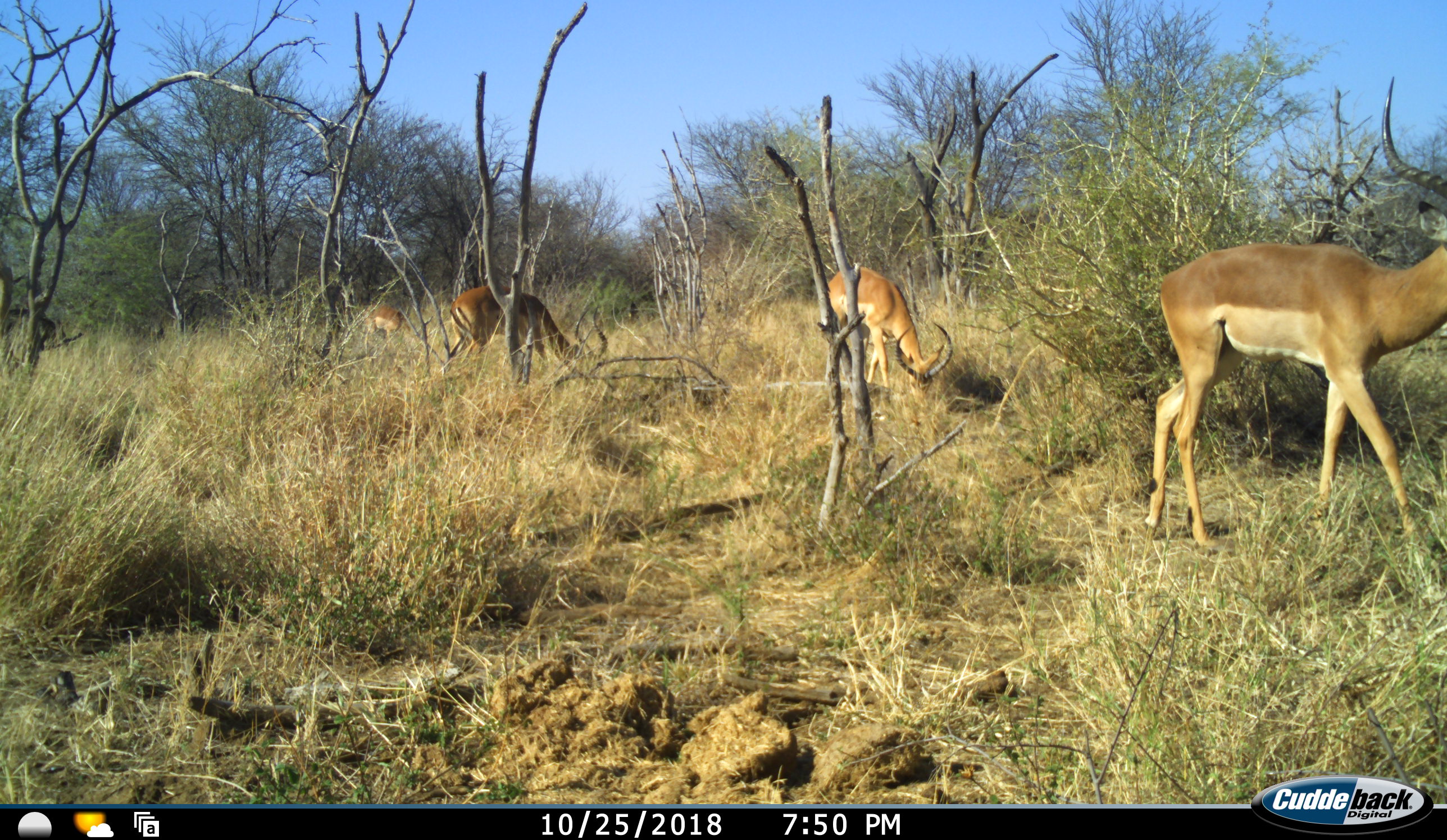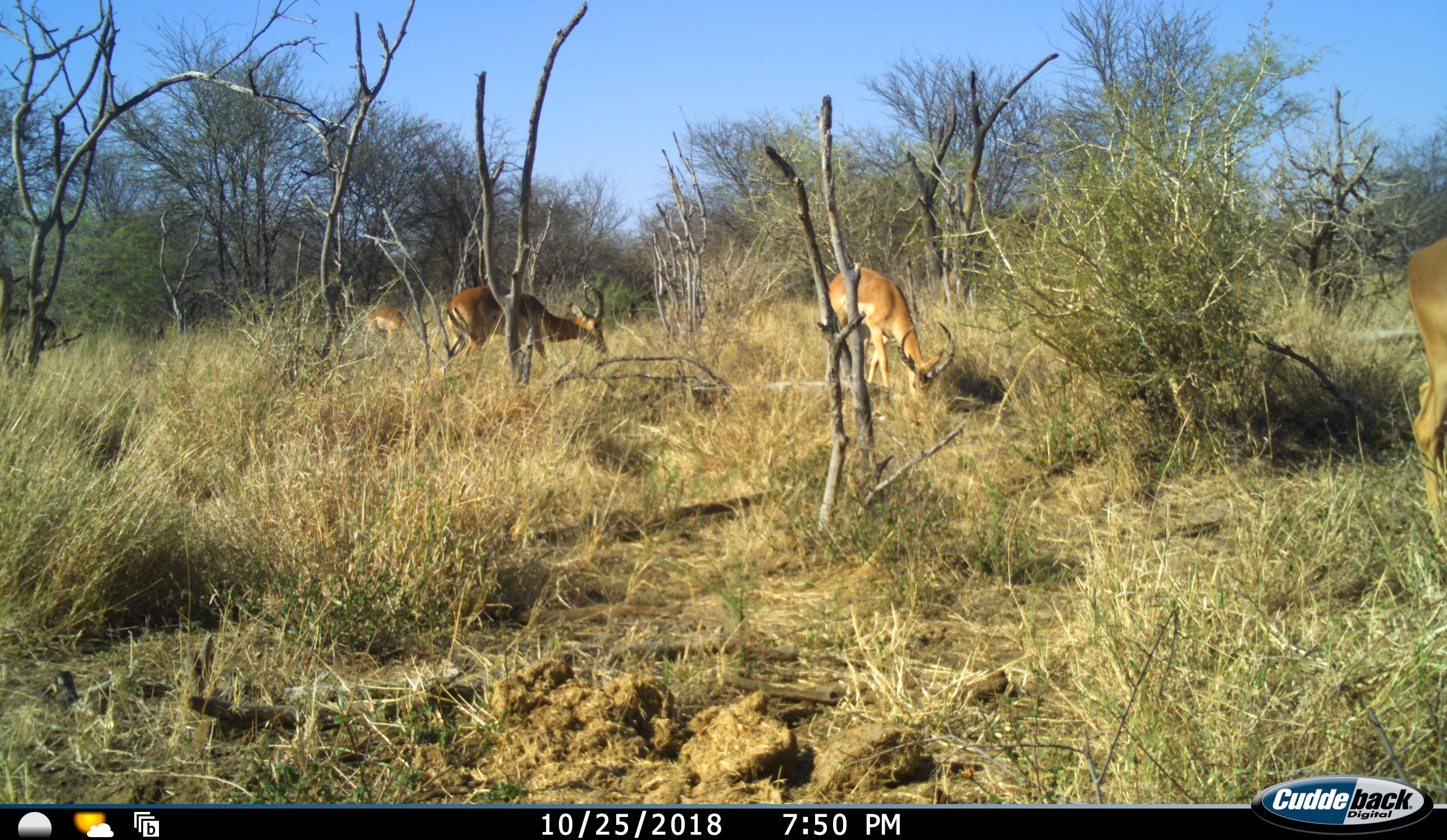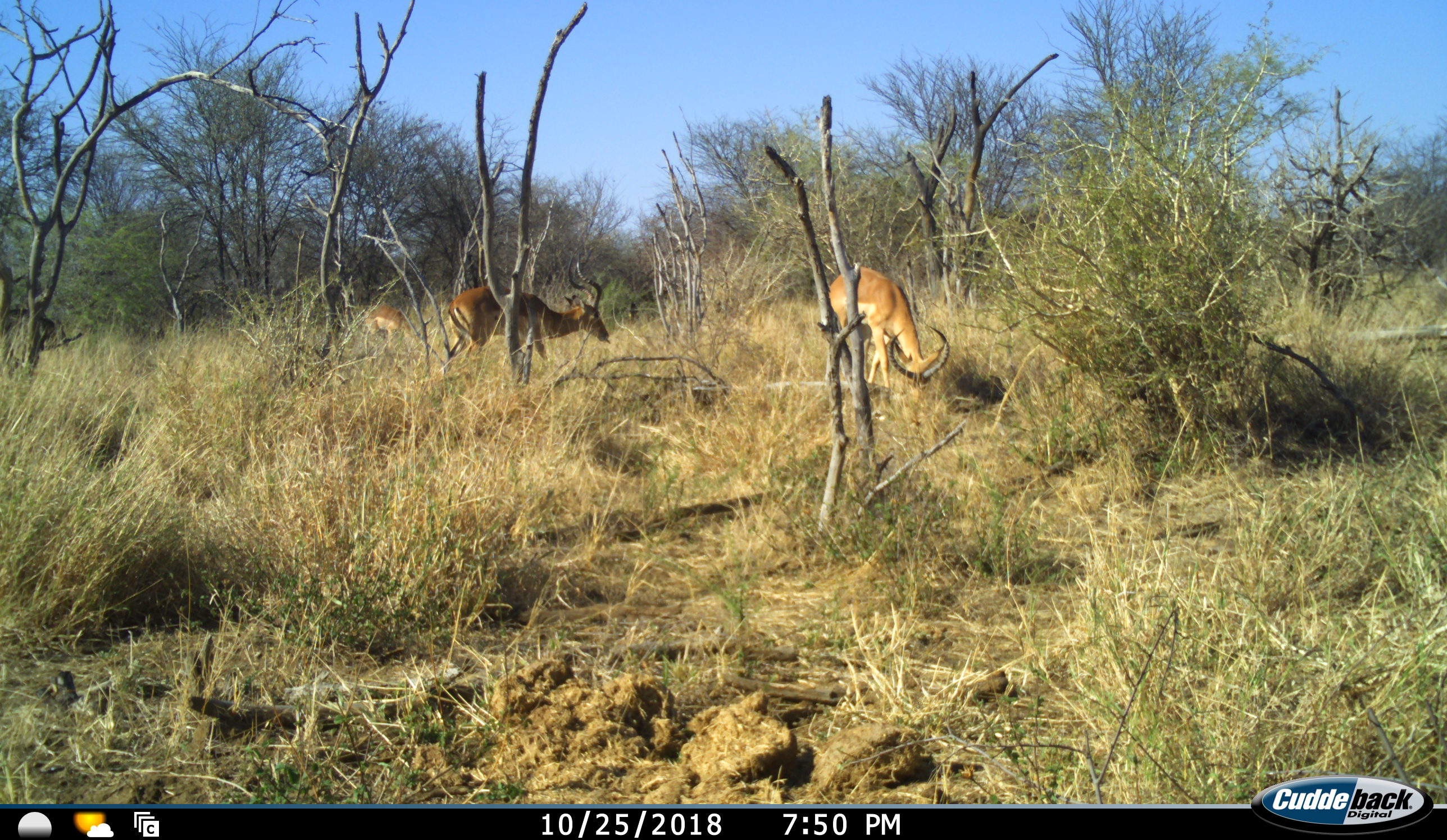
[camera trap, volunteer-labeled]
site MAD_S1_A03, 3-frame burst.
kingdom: Animalia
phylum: Chordata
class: Mammalia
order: Artiodactyla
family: Bovidae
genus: Aepyceros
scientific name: Aepyceros melampus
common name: impala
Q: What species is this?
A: Impala (Aepyceros melampus).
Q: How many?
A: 4.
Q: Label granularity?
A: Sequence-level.